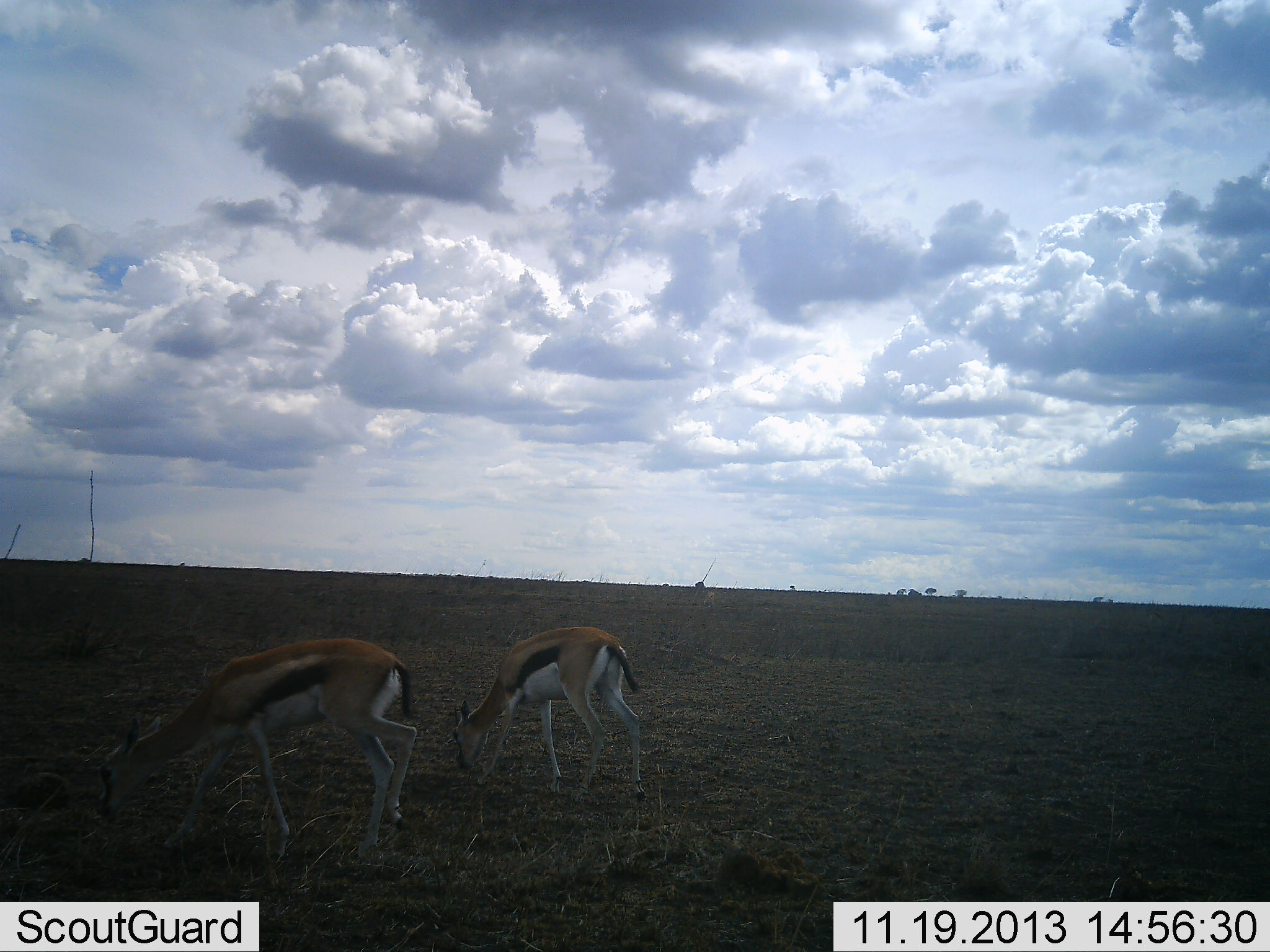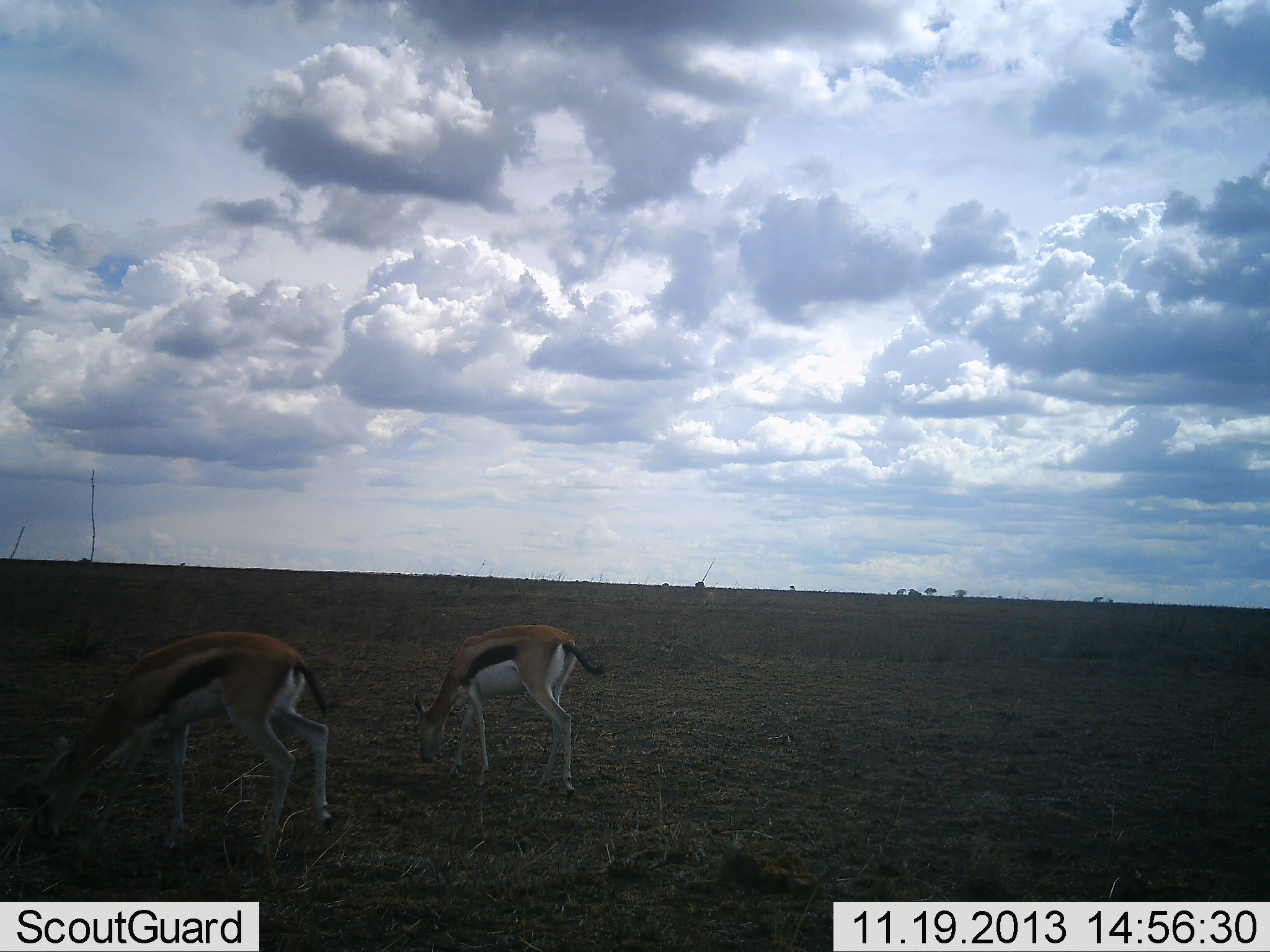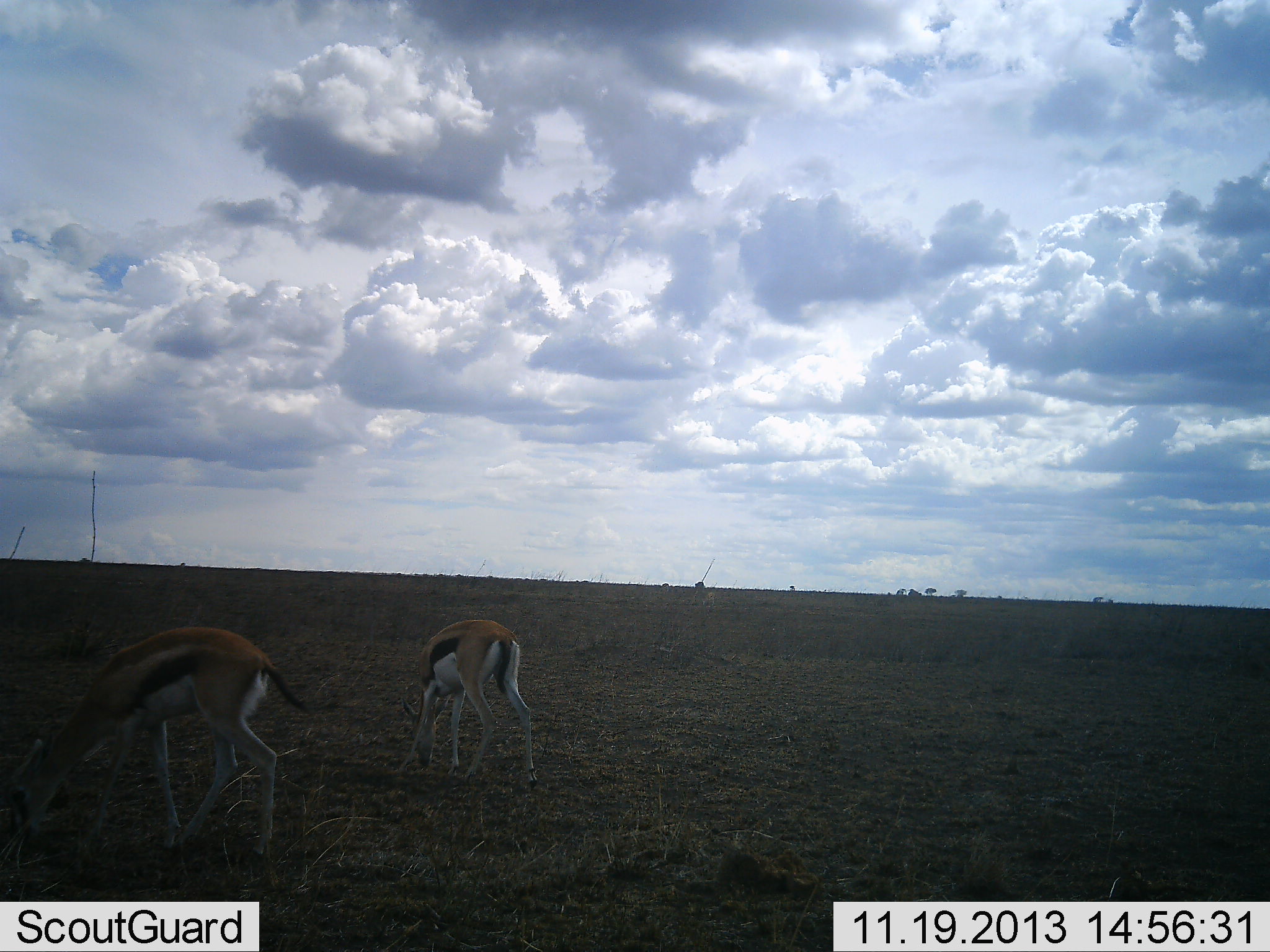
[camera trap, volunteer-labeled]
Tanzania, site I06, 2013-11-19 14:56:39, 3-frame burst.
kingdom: Animalia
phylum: Chordata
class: Mammalia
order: Artiodactyla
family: Bovidae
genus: Eudorcas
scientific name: Eudorcas thomsonii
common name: thomson's gazelle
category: gazellethomsons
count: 2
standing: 10%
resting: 0%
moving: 40%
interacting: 0%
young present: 0%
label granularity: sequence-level